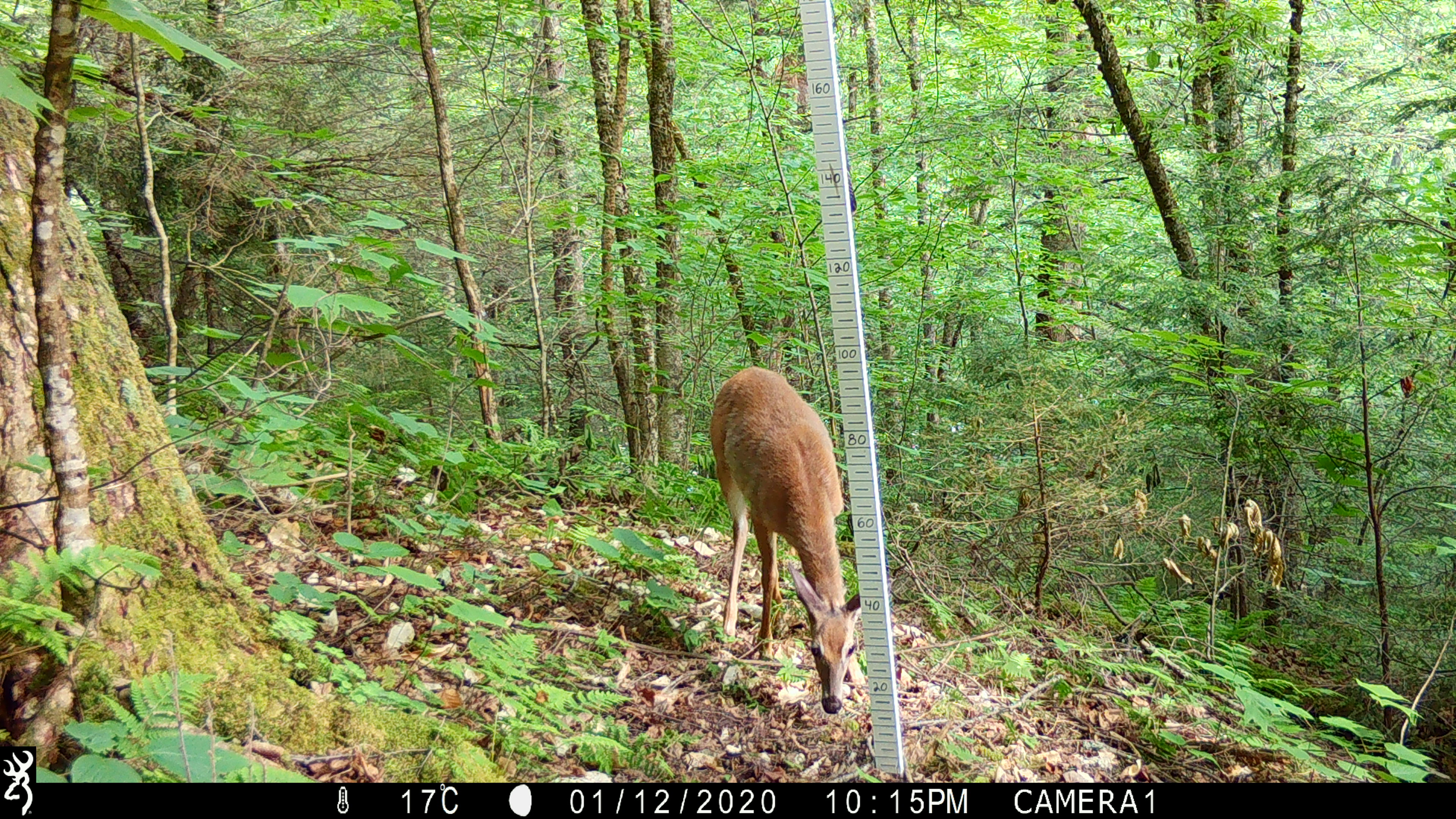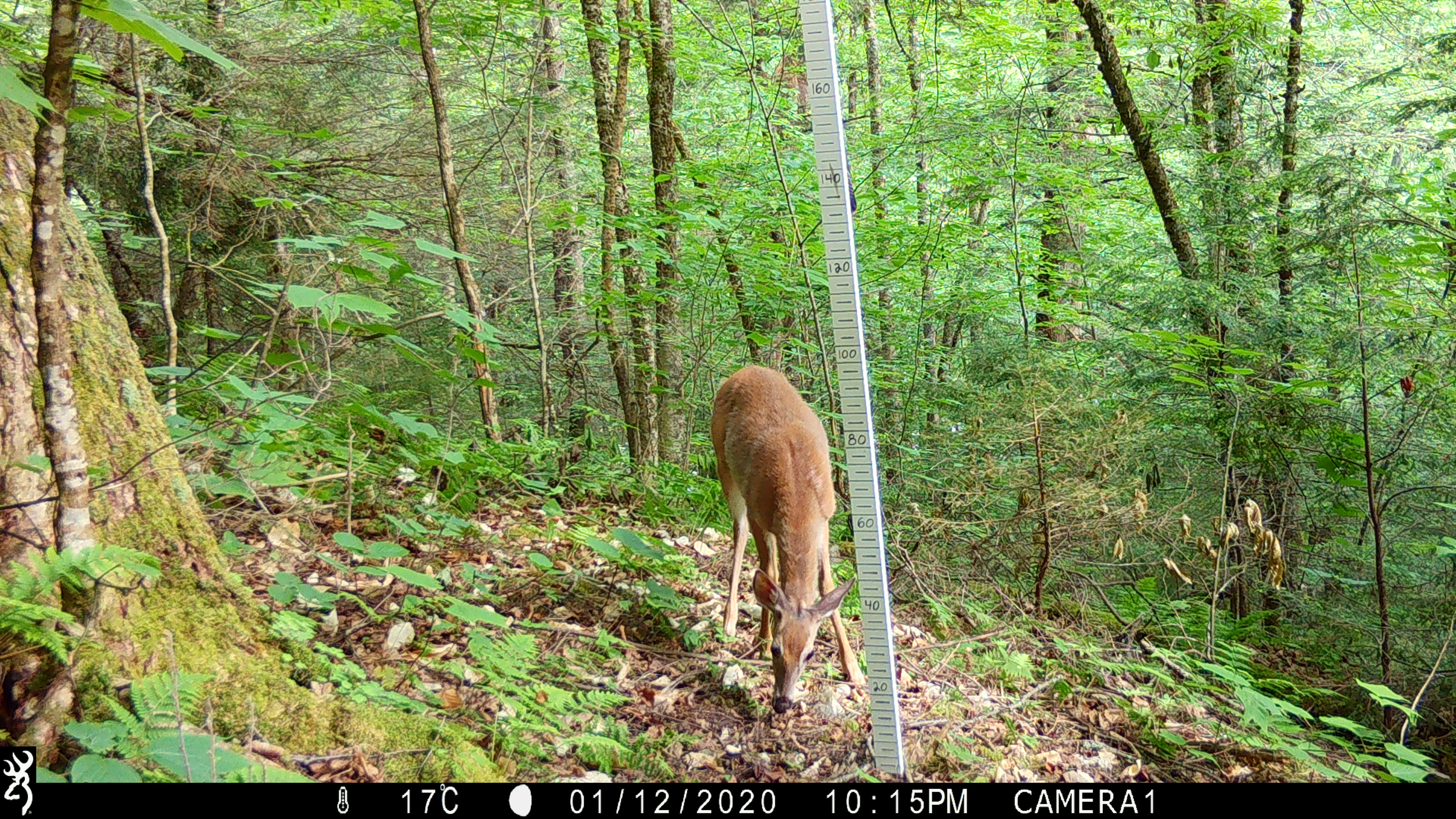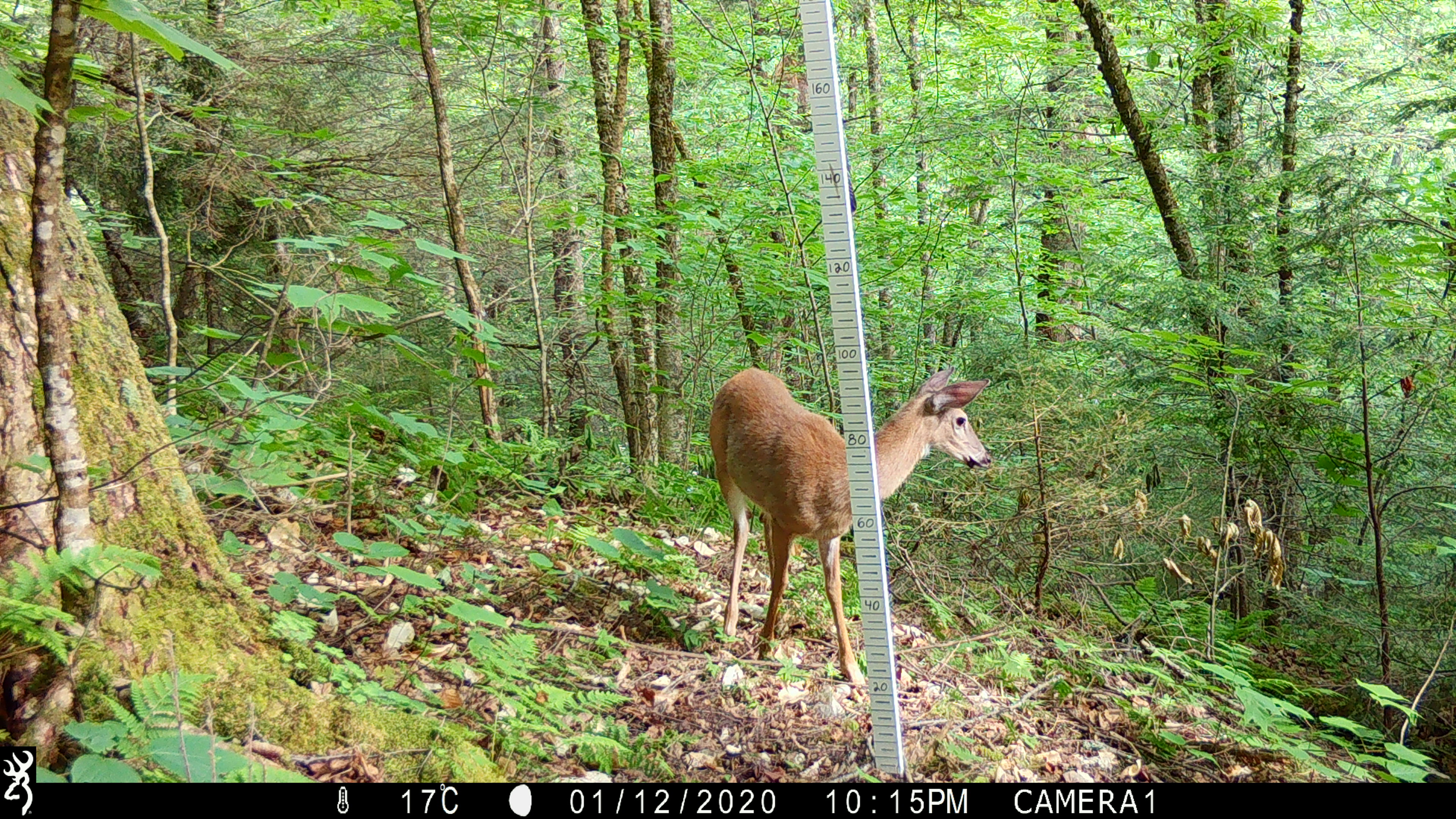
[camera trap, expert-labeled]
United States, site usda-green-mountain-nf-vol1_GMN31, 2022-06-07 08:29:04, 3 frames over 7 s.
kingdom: Animalia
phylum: Chordata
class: Mammalia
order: Artiodactyla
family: Cervidae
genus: Odocoileus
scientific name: Odocoileus virginianus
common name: white-tailed deer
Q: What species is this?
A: White-tailed deer (Odocoileus virginianus).